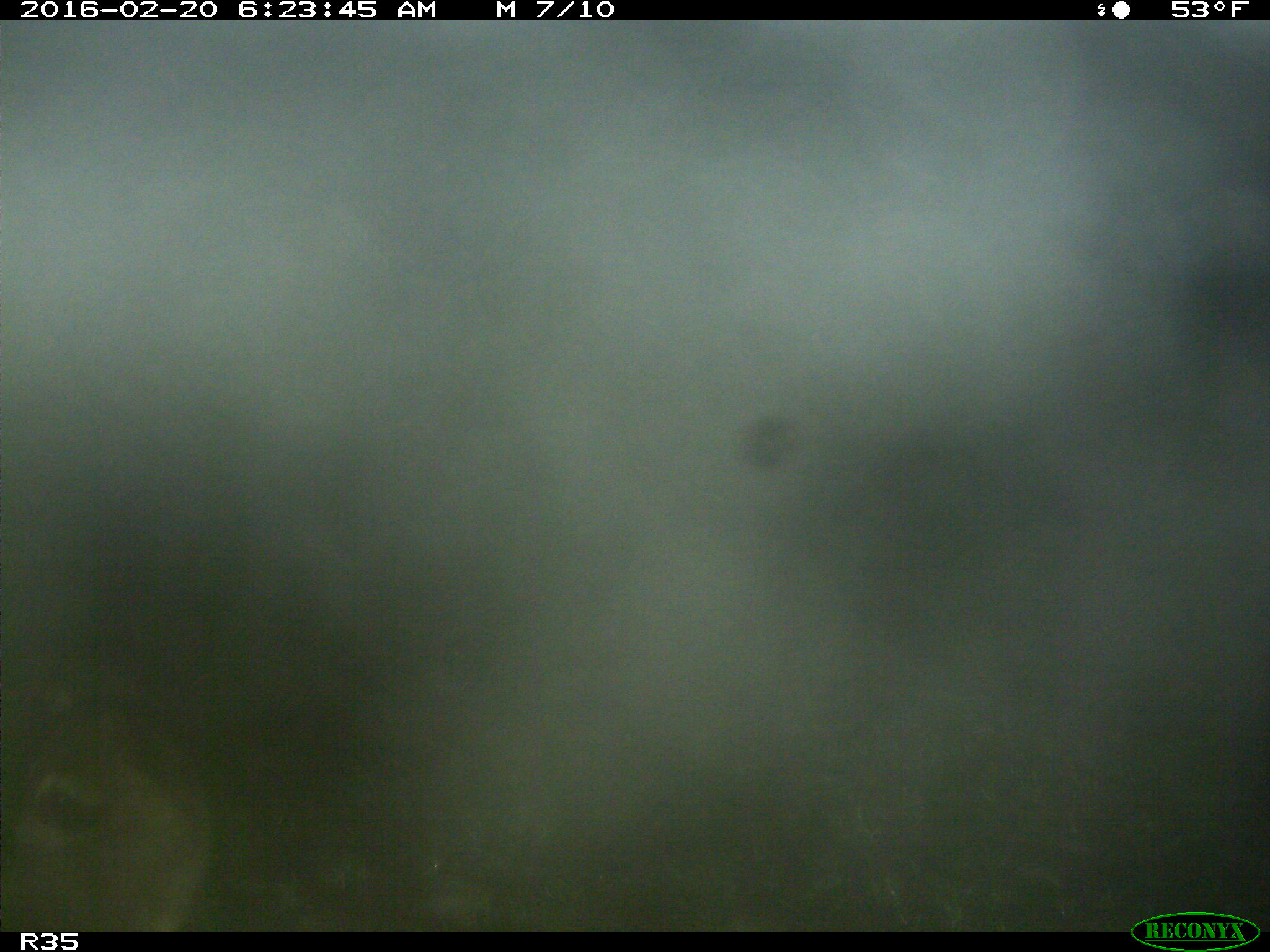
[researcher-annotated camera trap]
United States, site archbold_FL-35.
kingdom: Animalia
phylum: Chordata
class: Mammalia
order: Carnivora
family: Procyonidae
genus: Procyon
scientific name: Procyon lotor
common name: common raccoon